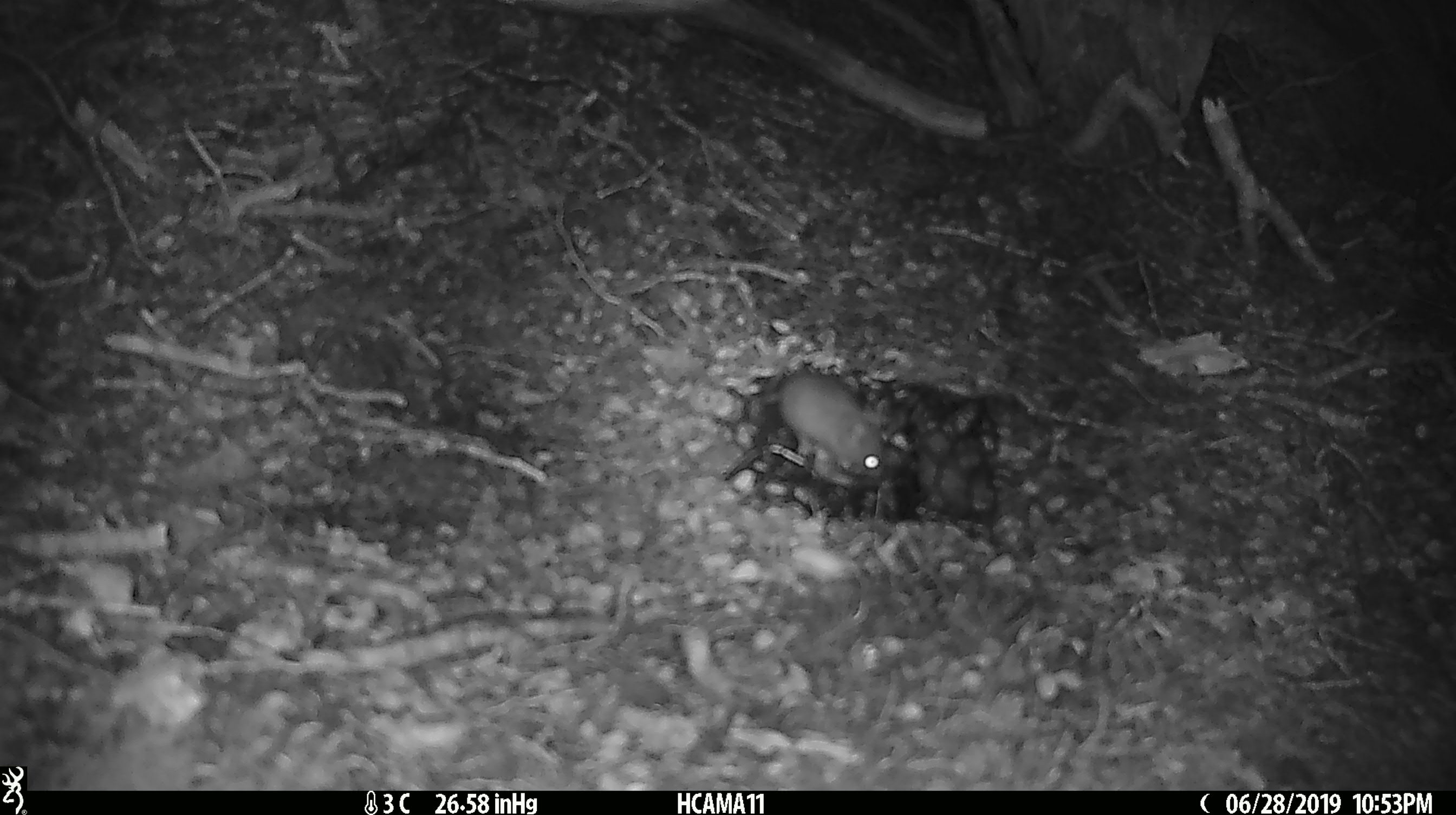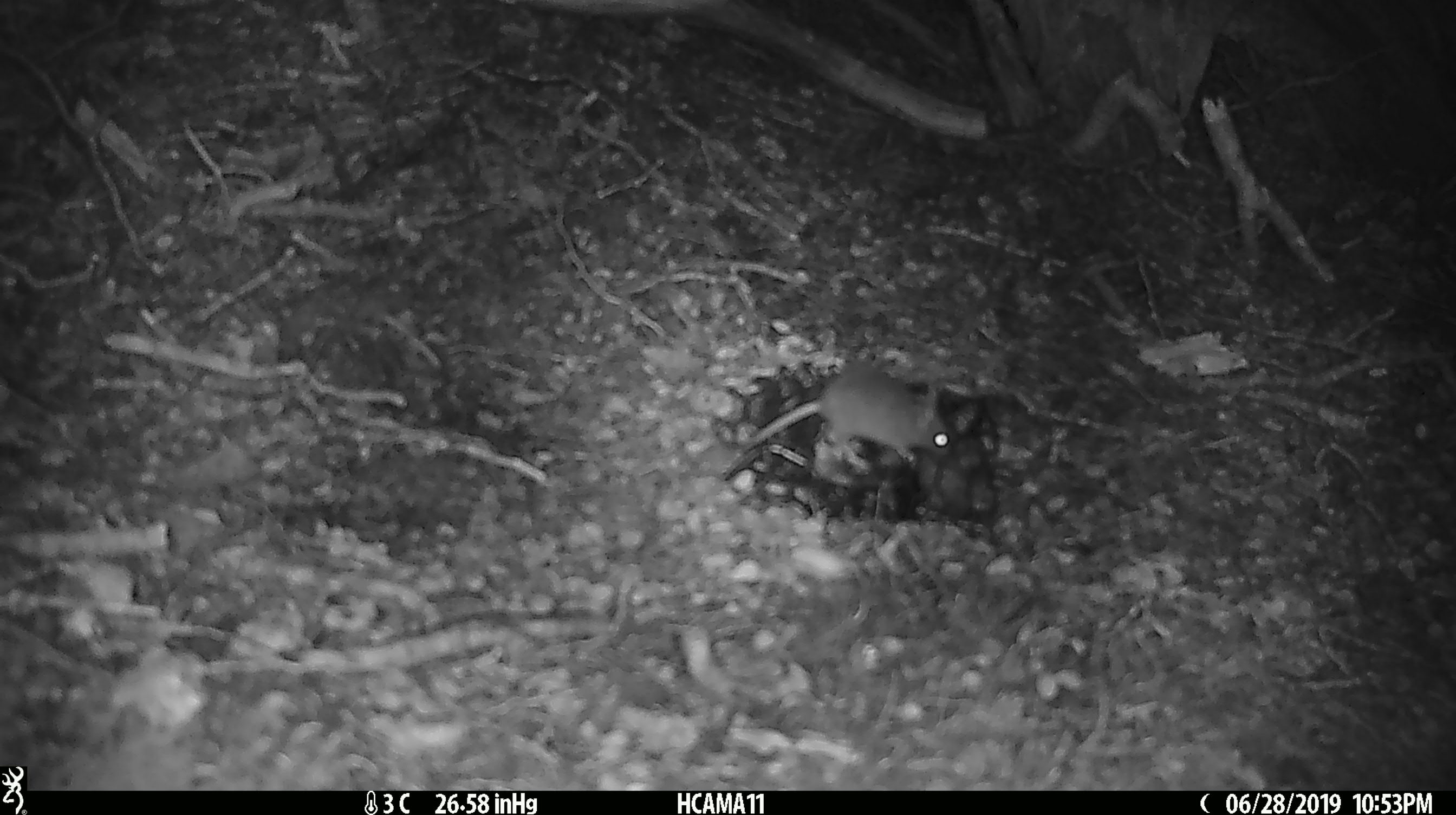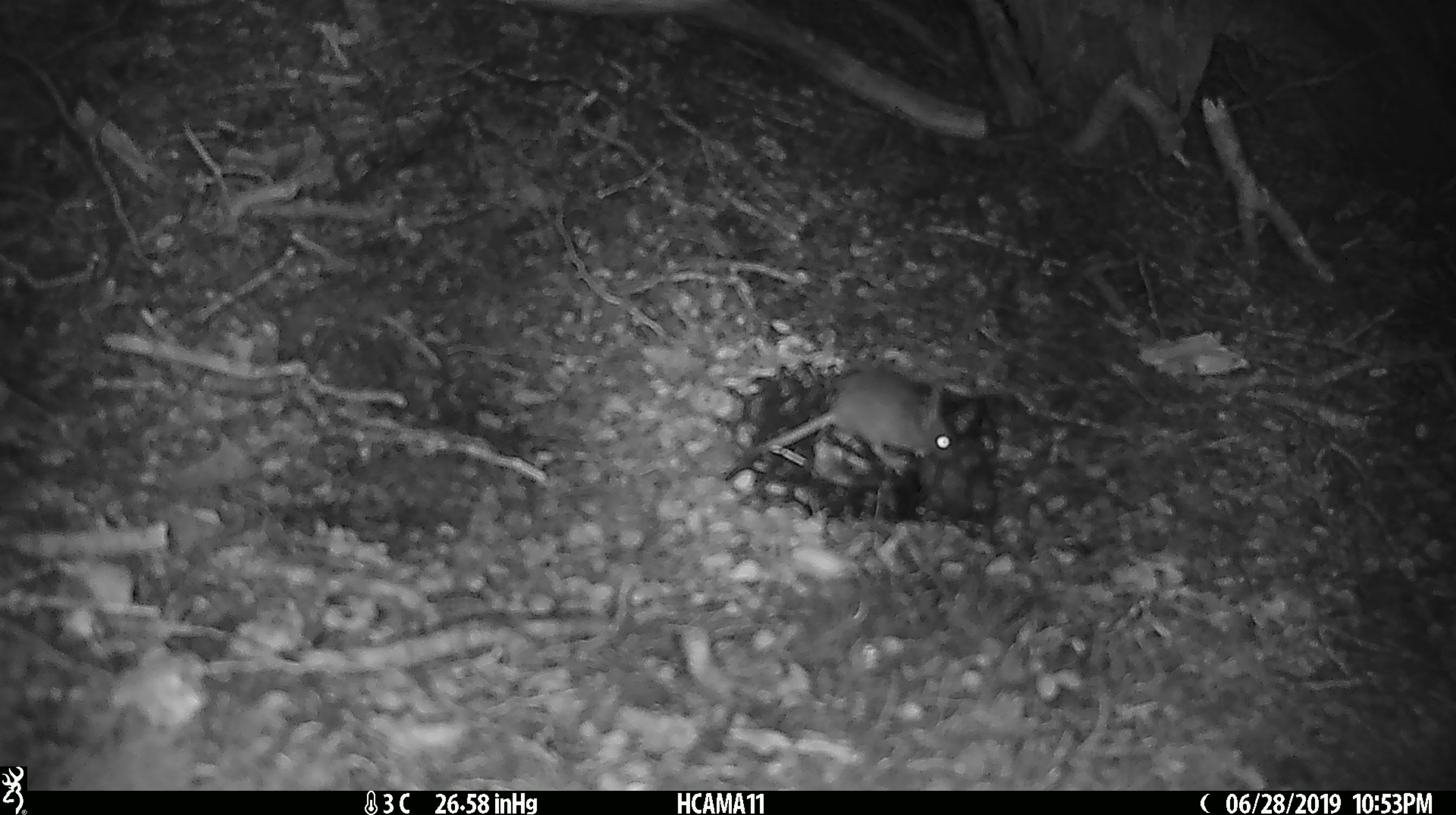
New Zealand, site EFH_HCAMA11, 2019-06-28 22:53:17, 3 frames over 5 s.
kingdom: Animalia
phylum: Chordata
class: Mammalia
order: Rodentia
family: Muridae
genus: Mus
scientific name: Mus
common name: mouse